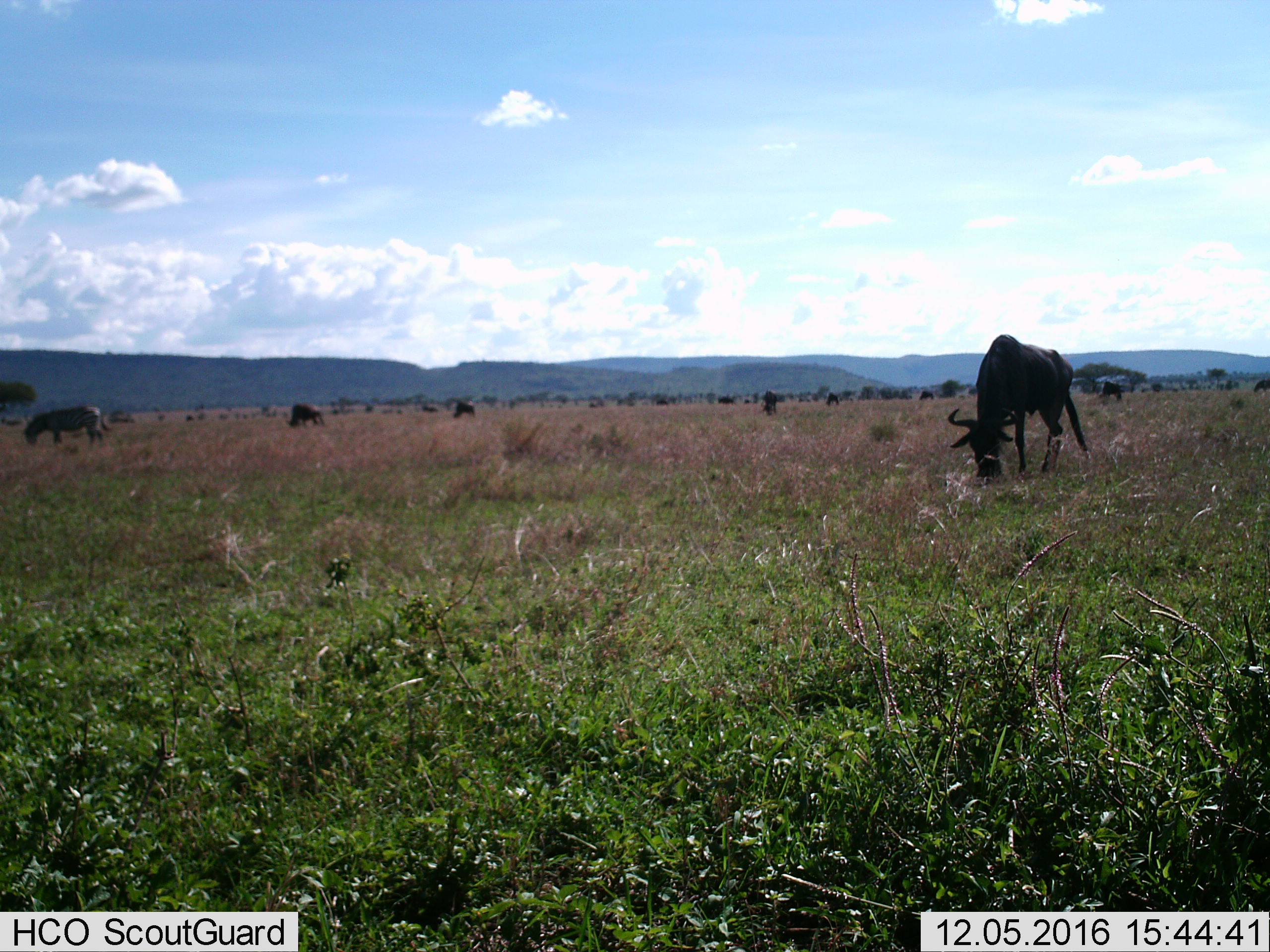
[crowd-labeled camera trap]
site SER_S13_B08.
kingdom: Animalia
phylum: Chordata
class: Mammalia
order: Artiodactyla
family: Bovidae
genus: Connochaetes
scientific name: Connochaetes taurinus taurinus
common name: blue wildebeest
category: wildebeestblue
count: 11-50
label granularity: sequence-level